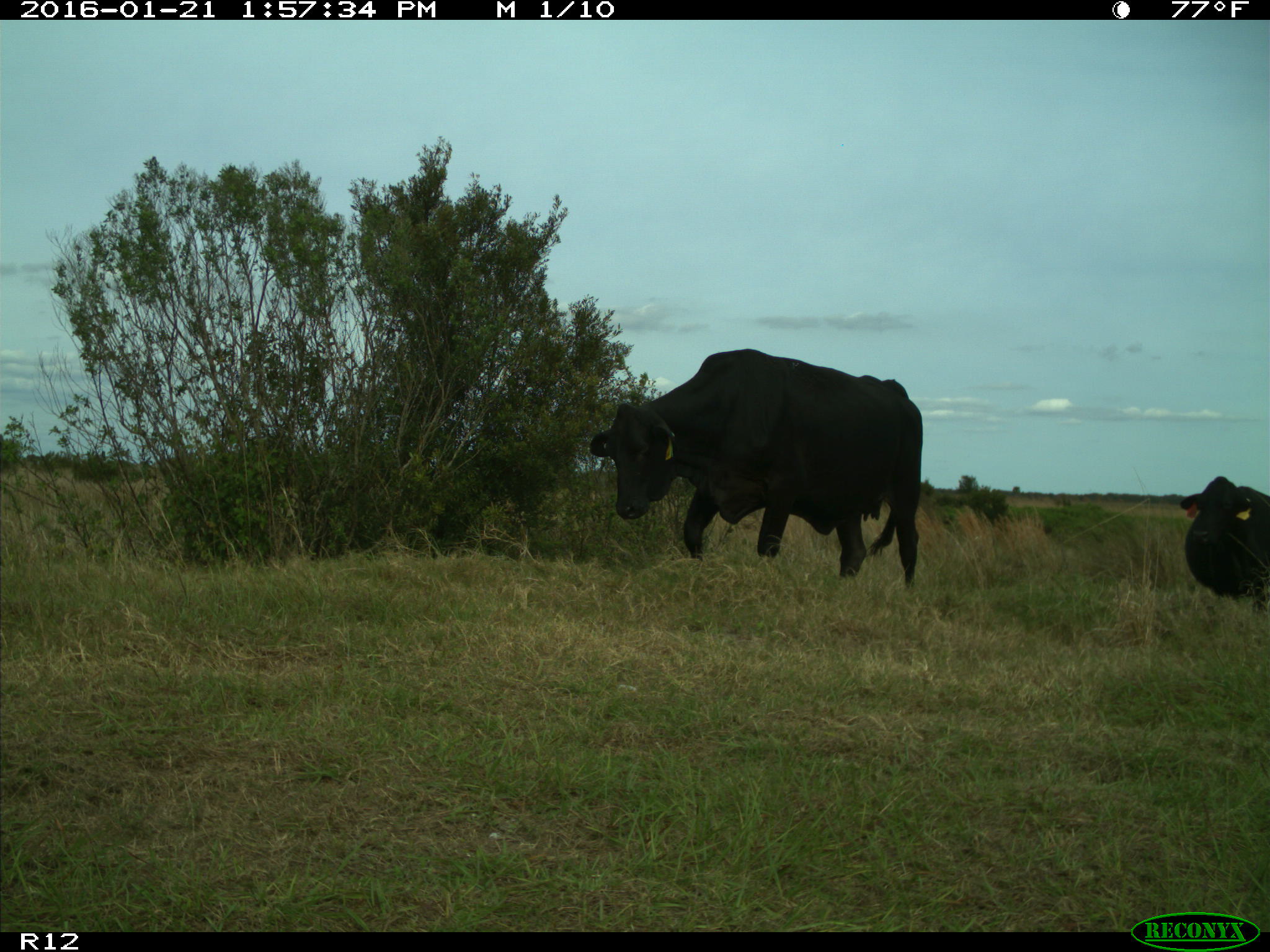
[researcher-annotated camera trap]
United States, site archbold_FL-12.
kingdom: Animalia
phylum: Chordata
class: Mammalia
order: Artiodactyla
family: Bovidae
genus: Bos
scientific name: Bos taurus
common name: domestic cow